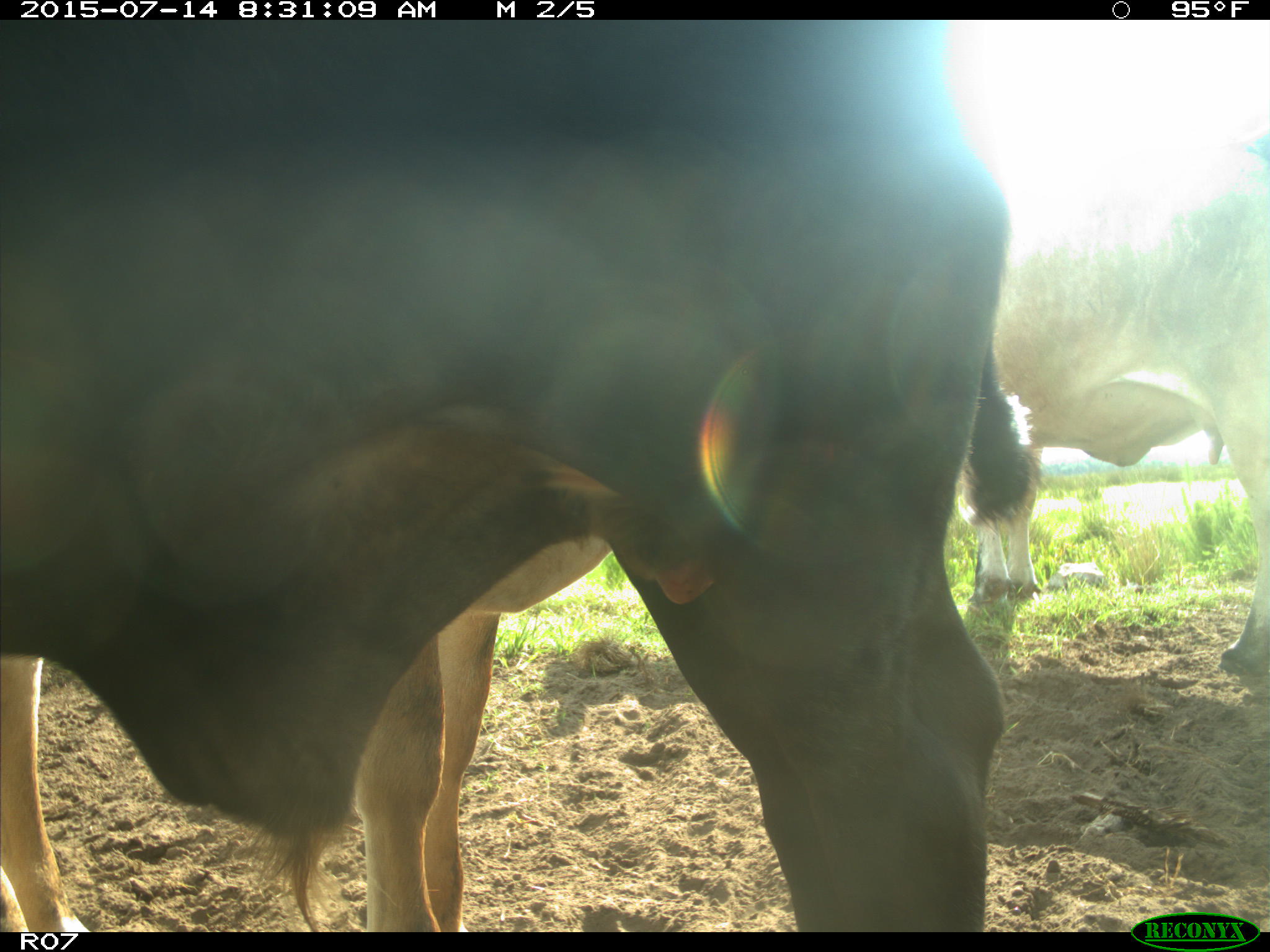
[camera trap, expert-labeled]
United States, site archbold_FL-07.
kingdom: Animalia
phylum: Chordata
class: Mammalia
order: Artiodactyla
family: Bovidae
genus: Bos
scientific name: Bos taurus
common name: domestic cow